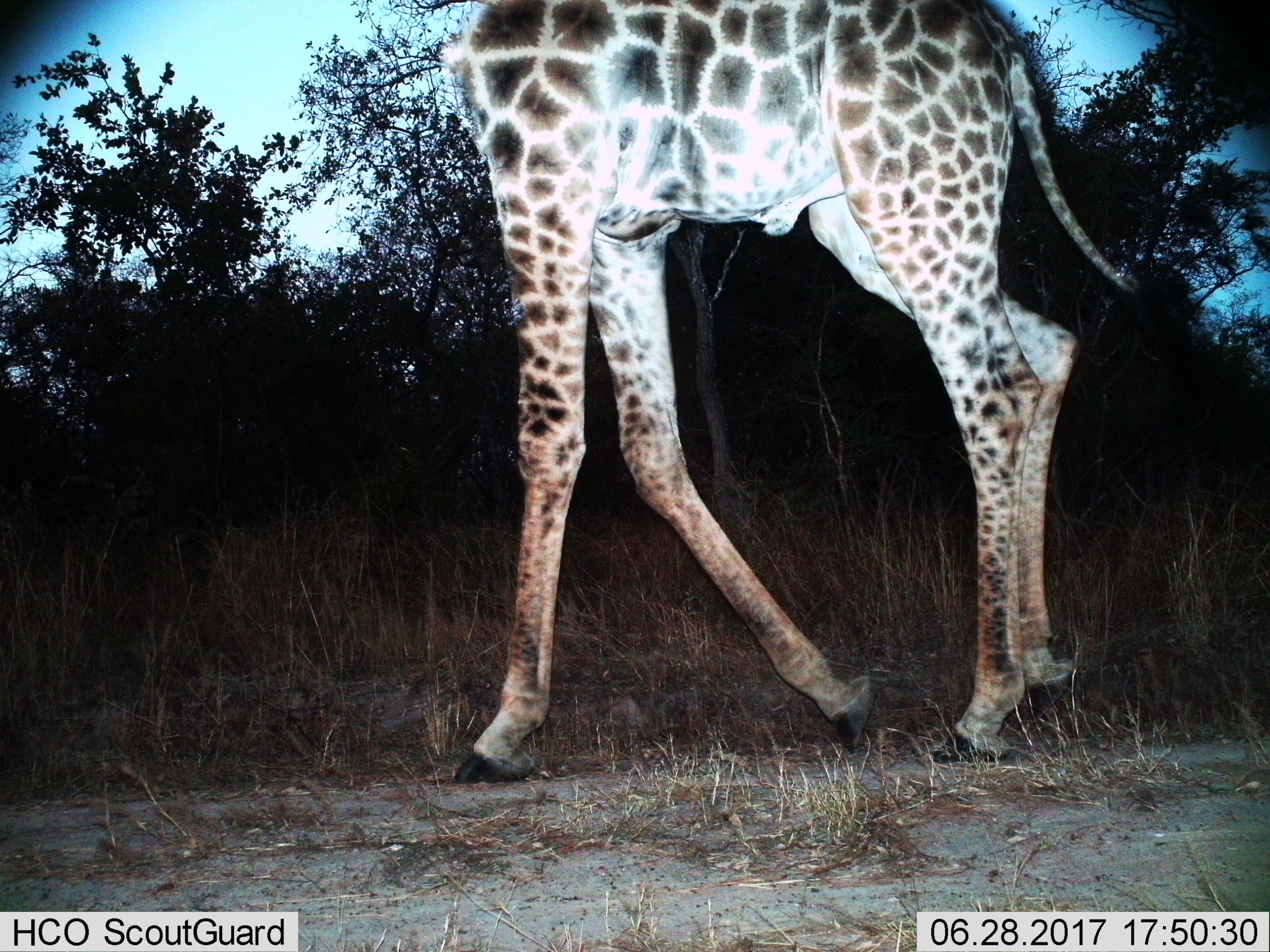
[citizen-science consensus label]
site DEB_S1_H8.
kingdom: Animalia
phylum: Chordata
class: Mammalia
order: Artiodactyla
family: Giraffidae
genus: Giraffa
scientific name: Giraffa camelopardalis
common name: giraffe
Giraffe (Giraffa camelopardalis), count 1. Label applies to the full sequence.